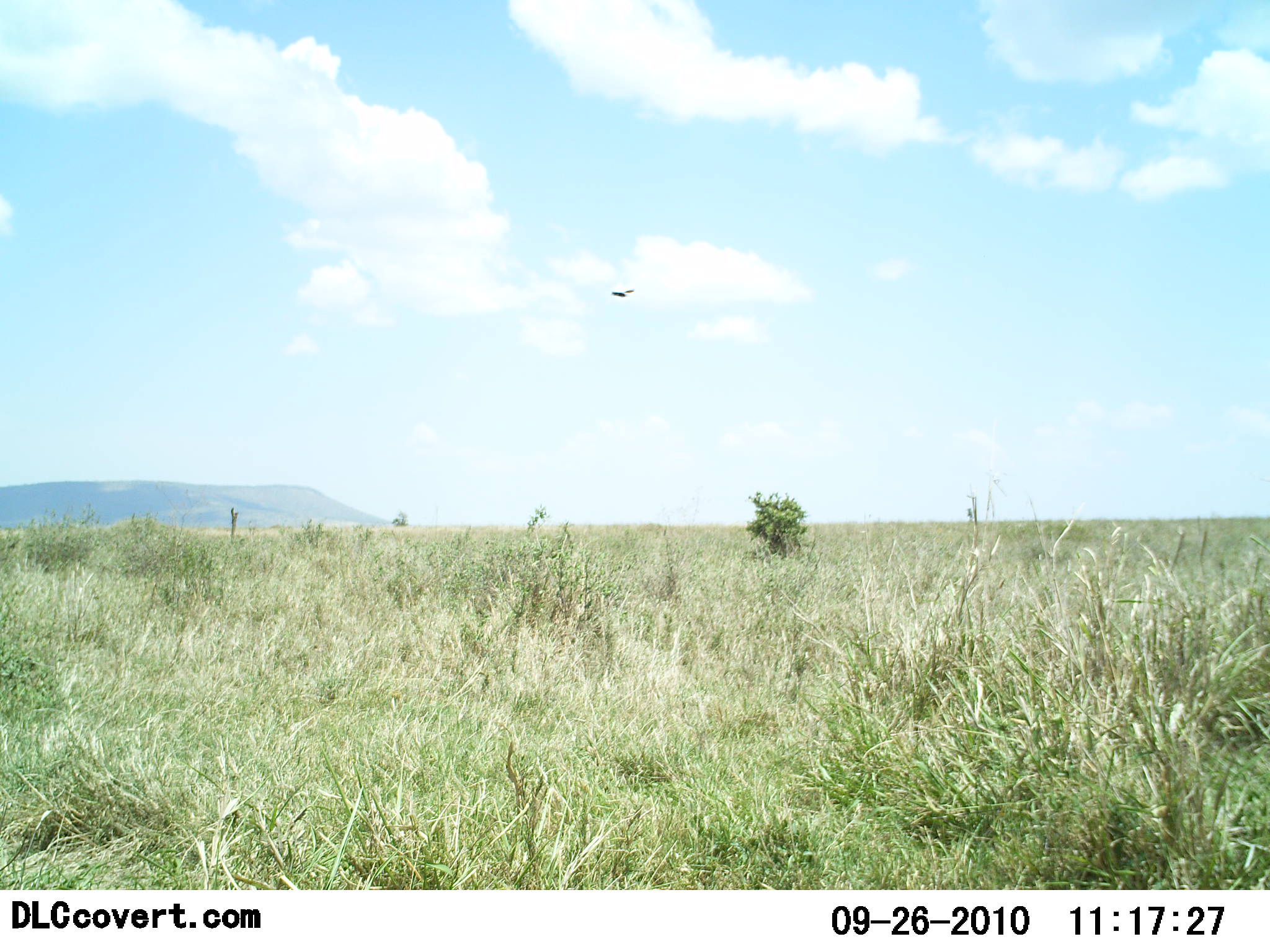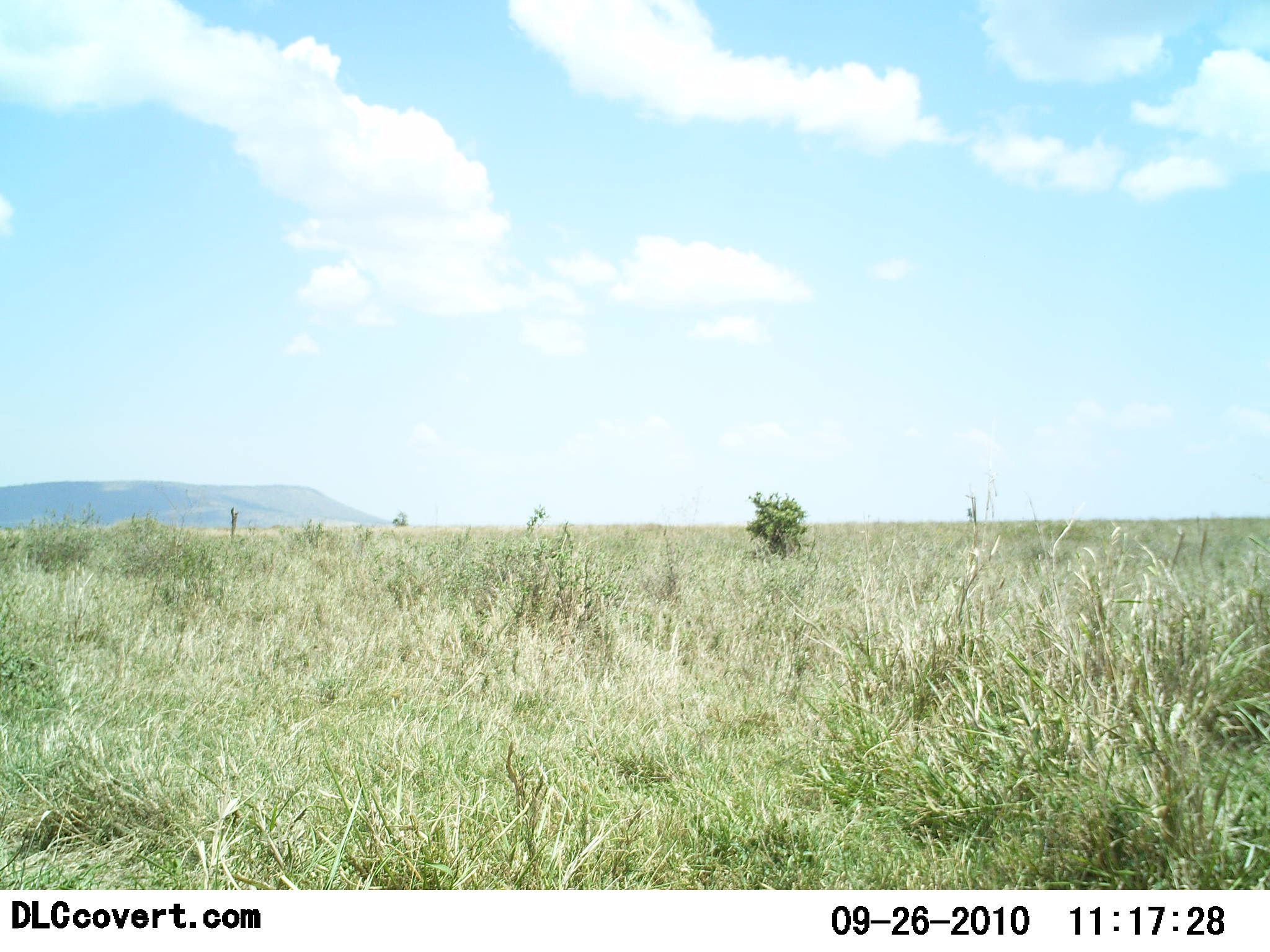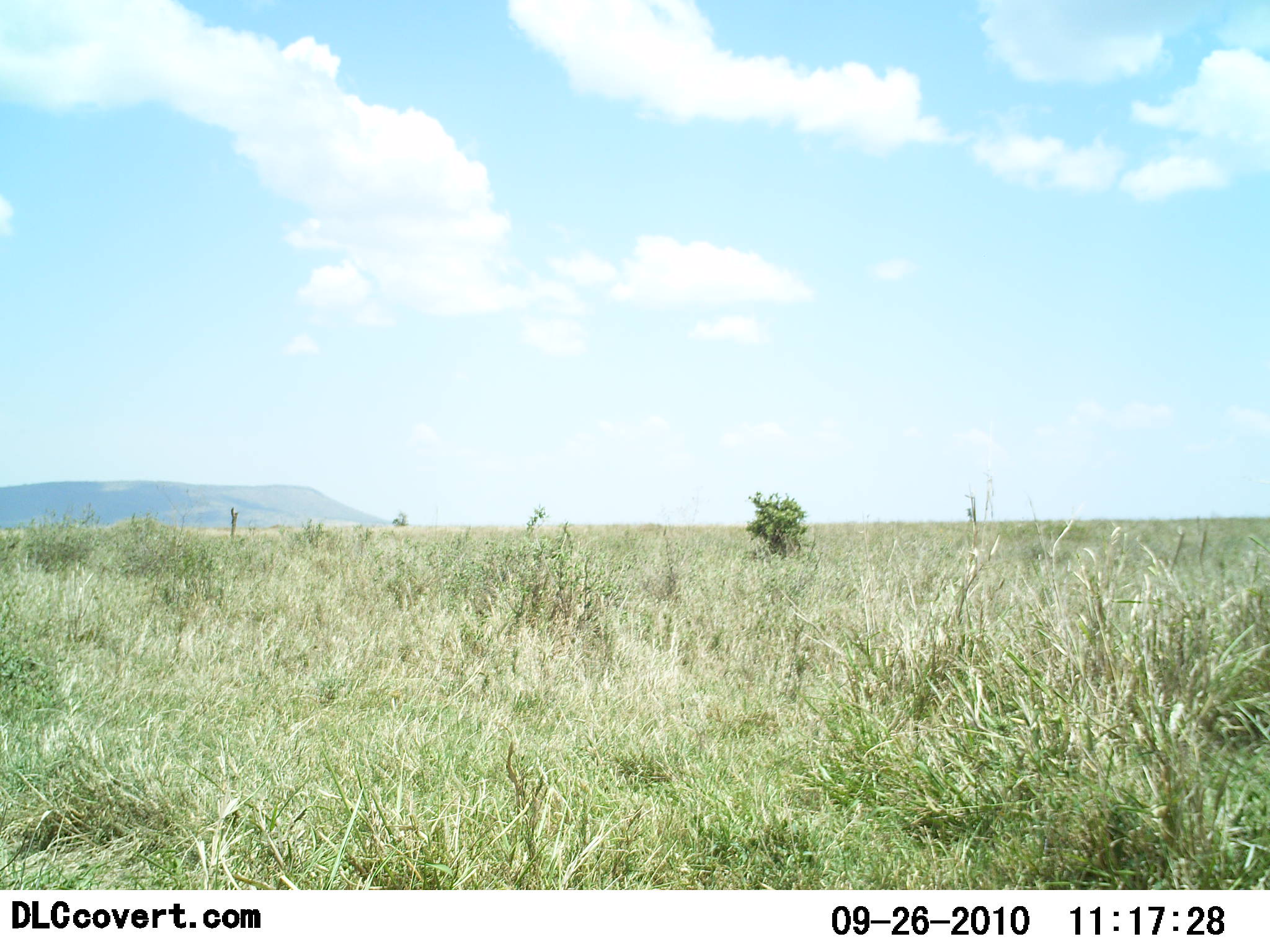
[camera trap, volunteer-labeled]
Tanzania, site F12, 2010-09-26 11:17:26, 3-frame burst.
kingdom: Animalia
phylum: Chordata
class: Aves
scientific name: Aves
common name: bird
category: otherbird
Otherbird (bird) (Aves), count 1. Behavior (volunteer vote fractions): standing 0%, resting 0%, moving 100%, interacting 0%. Young present (vote fraction): 0%. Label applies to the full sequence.